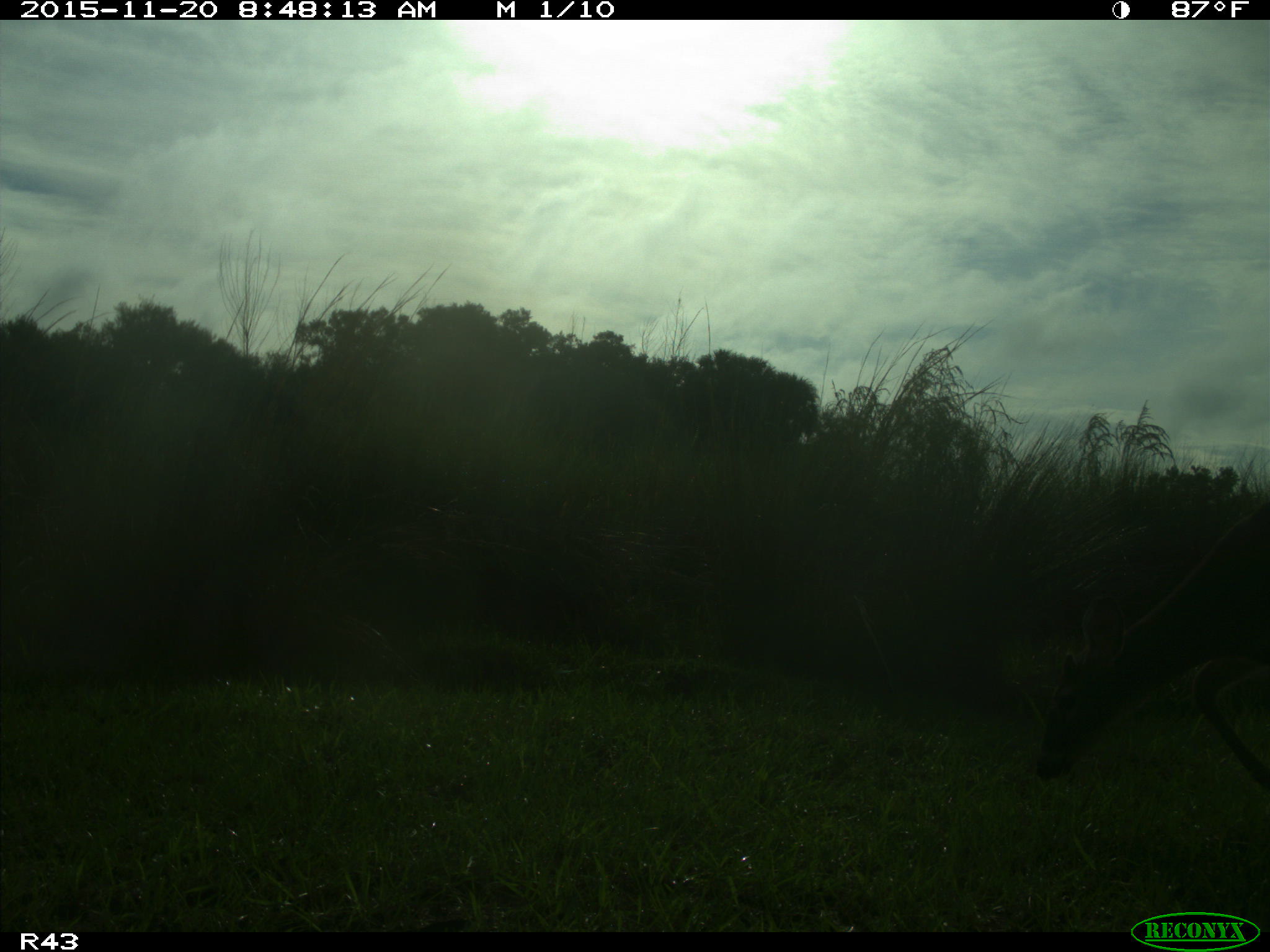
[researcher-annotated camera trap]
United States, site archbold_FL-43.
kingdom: Animalia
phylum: Chordata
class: Mammalia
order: Artiodactyla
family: Cervidae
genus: Odocoileus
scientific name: Odocoileus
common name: deer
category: unidentified deer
Unidentified deer (deer) (Odocoileus).